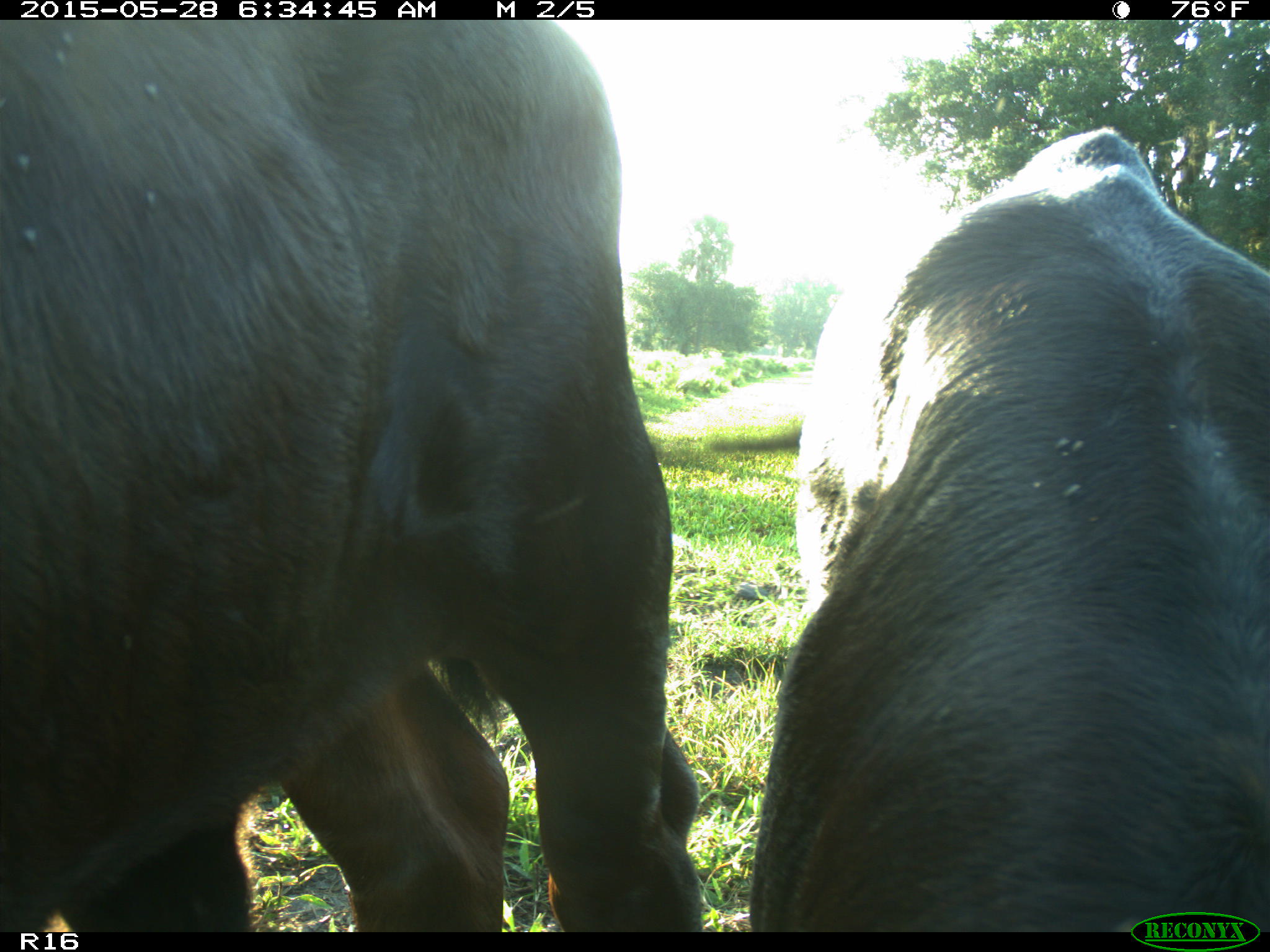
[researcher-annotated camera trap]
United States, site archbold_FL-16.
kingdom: Animalia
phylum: Chordata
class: Mammalia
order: Artiodactyla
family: Bovidae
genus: Bos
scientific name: Bos taurus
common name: domestic cow